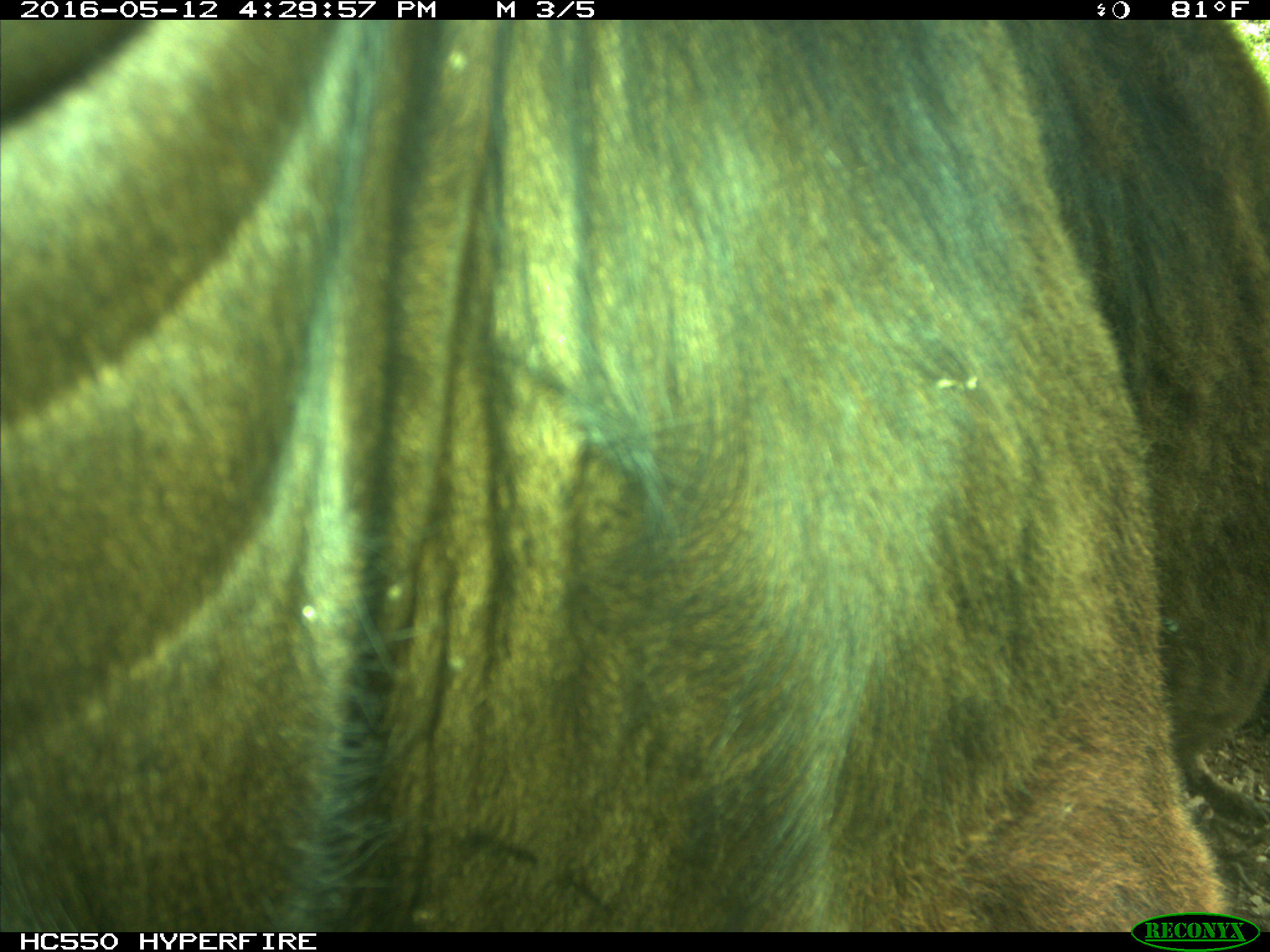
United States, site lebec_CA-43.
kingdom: Animalia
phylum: Chordata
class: Mammalia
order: Artiodactyla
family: Bovidae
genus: Bos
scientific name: Bos taurus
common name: domestic cow